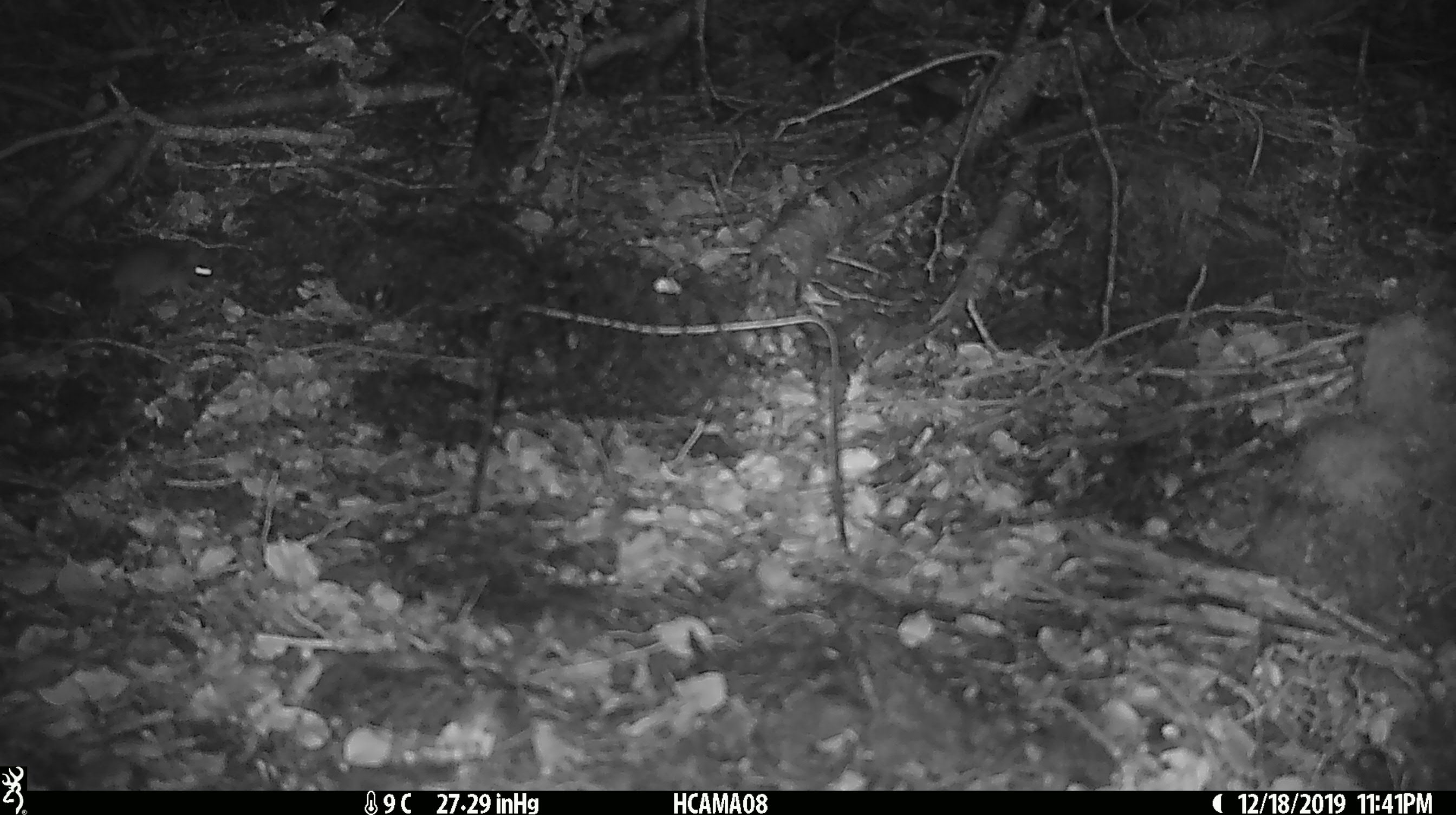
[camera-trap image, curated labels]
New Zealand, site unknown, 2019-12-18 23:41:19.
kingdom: Animalia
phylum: Chordata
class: Mammalia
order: Rodentia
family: Muridae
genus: Mus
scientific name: Mus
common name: mouse